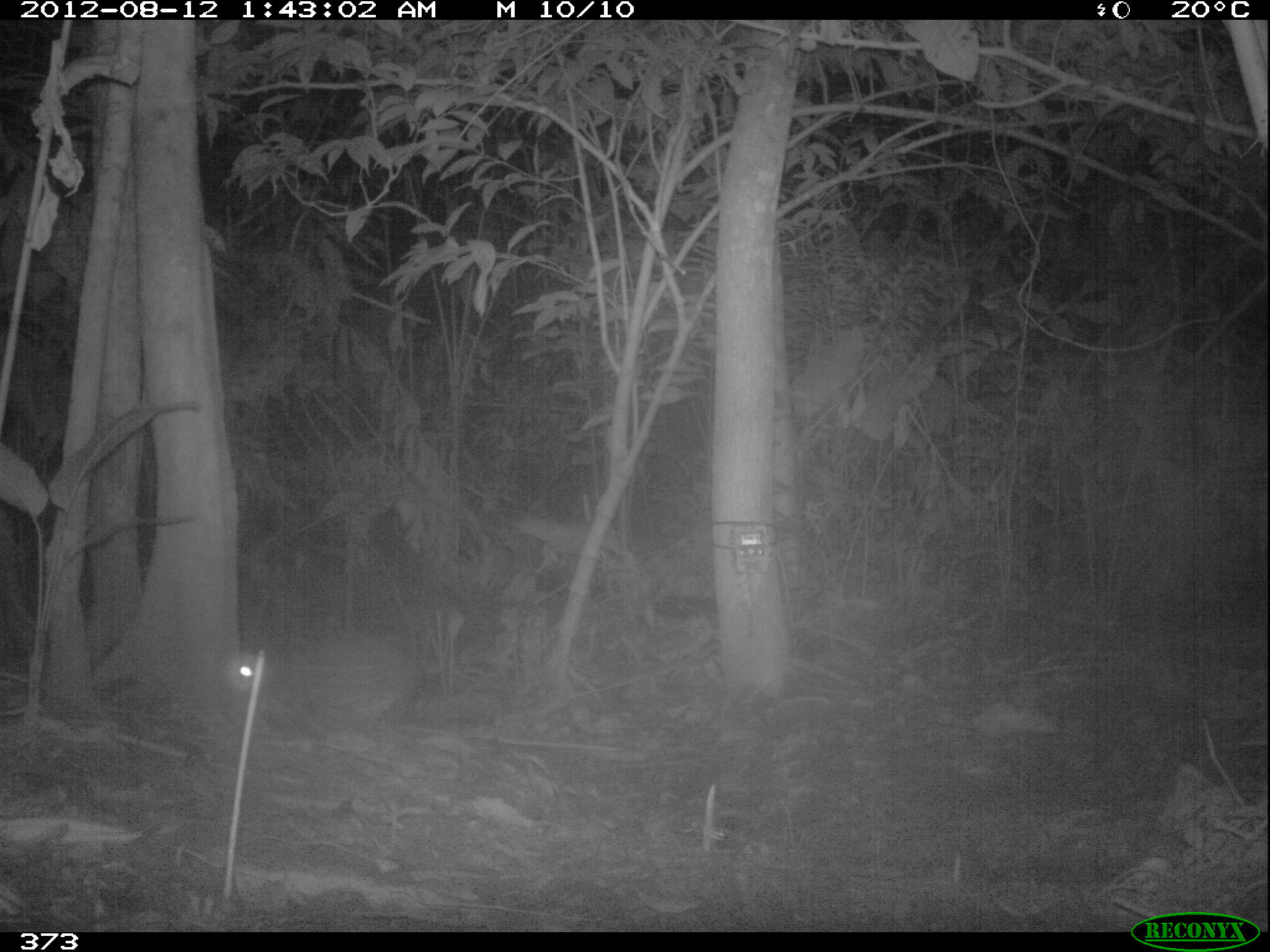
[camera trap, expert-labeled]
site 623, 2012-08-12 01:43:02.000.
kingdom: Animalia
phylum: Chordata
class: Mammalia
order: Rodentia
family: Cuniculidae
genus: Cuniculus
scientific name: Cuniculus paca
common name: spotted paca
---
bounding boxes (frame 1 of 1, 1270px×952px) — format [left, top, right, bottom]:
cuniculus paca: [230, 629, 448, 722]